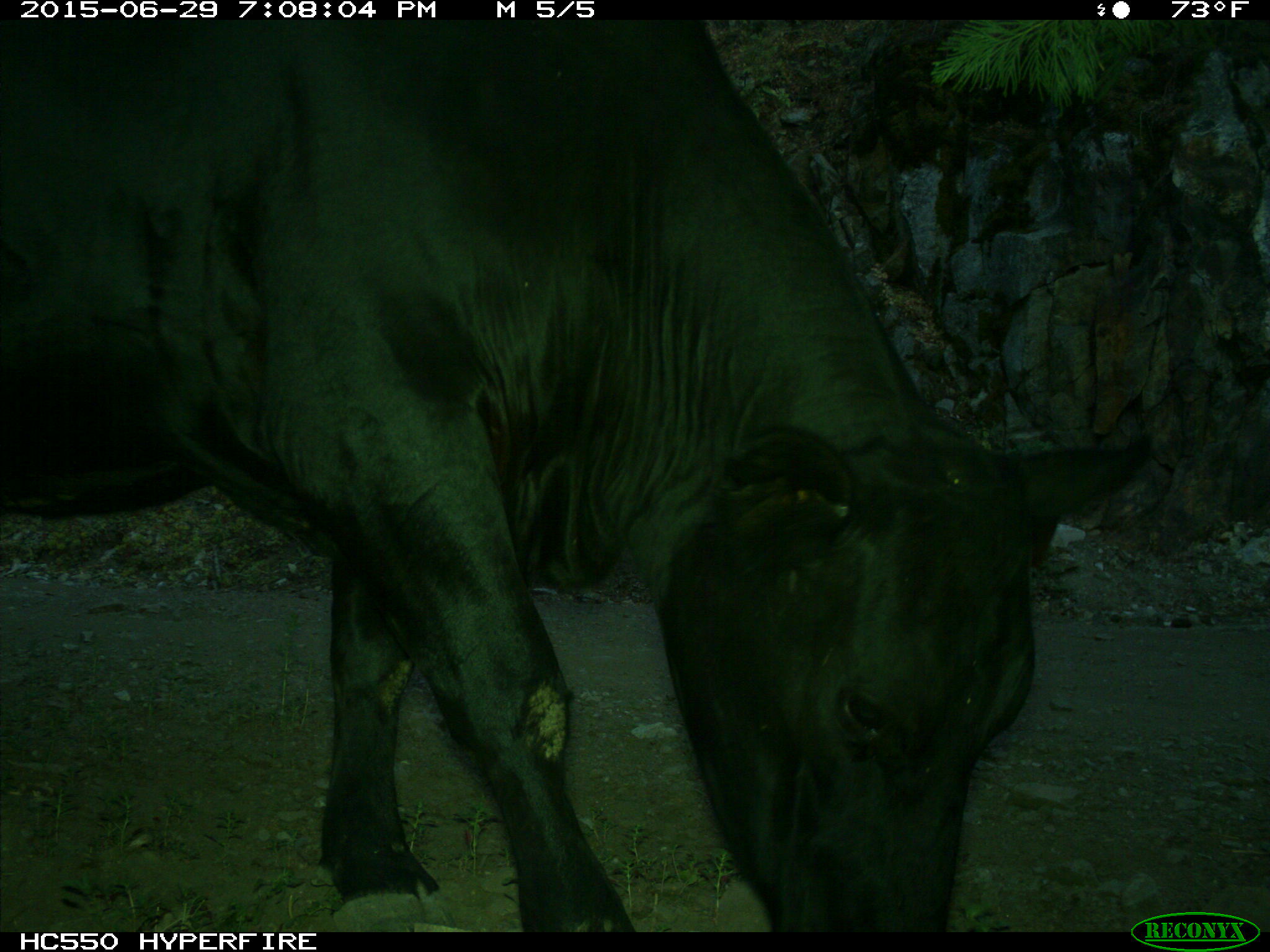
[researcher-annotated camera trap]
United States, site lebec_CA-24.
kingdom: Animalia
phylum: Chordata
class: Mammalia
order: Artiodactyla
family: Bovidae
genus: Bos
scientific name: Bos taurus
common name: domestic cow